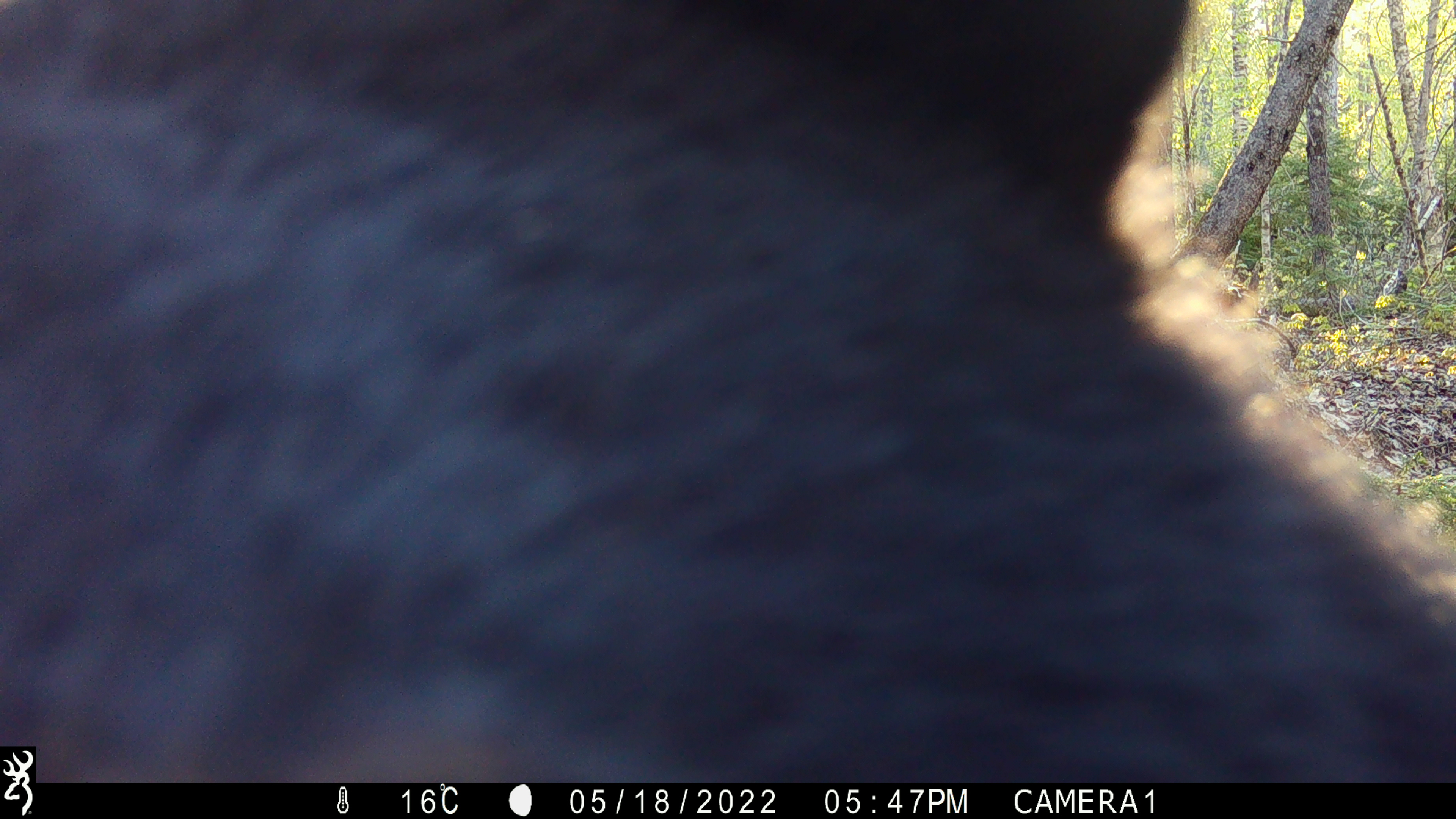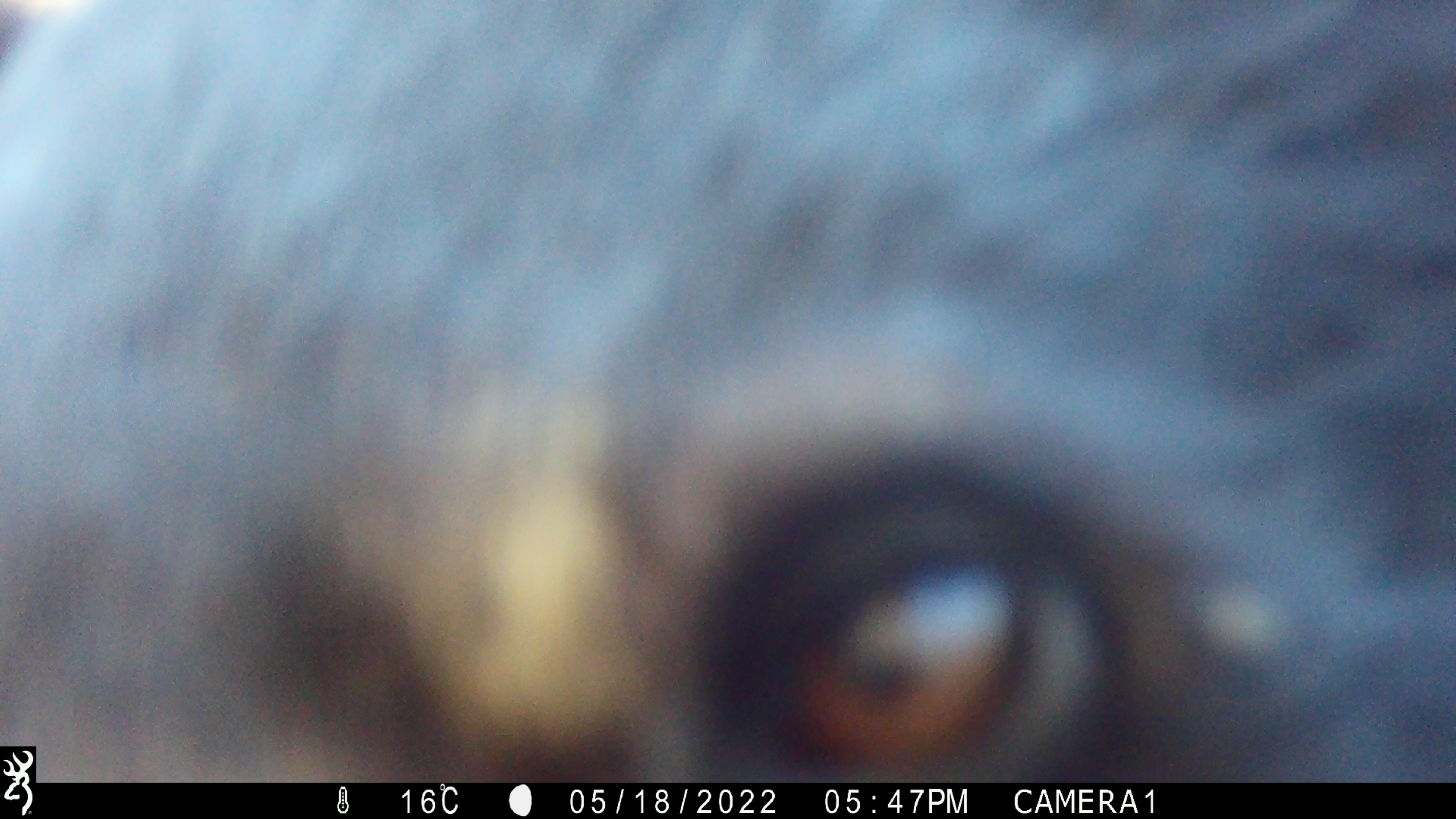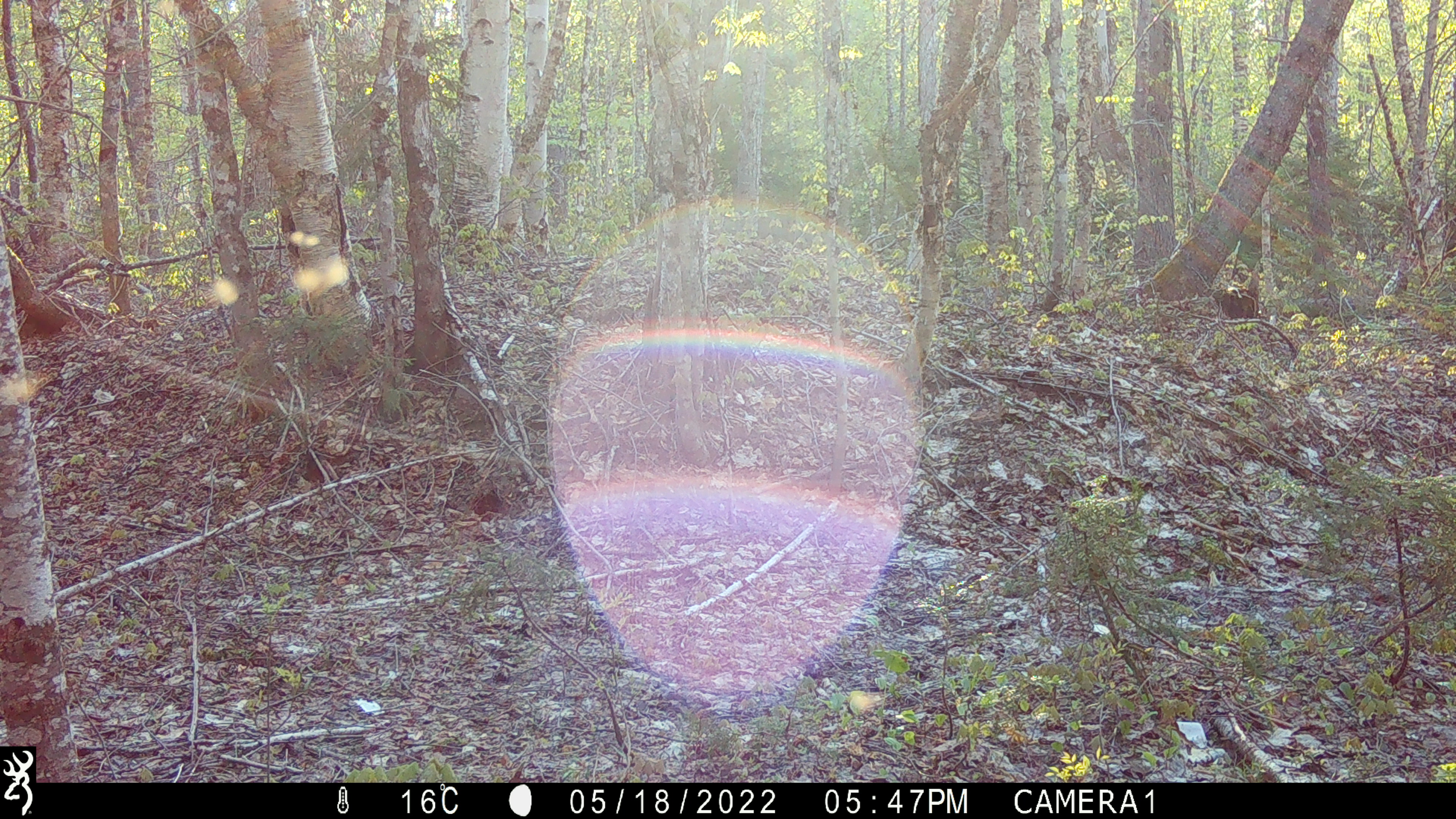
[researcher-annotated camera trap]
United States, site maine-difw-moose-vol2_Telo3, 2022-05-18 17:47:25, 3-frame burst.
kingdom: Animalia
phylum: Chordata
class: Mammalia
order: Carnivora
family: Ursidae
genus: Ursus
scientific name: Ursus americanus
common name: black bear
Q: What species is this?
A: Black bear (Ursus americanus).